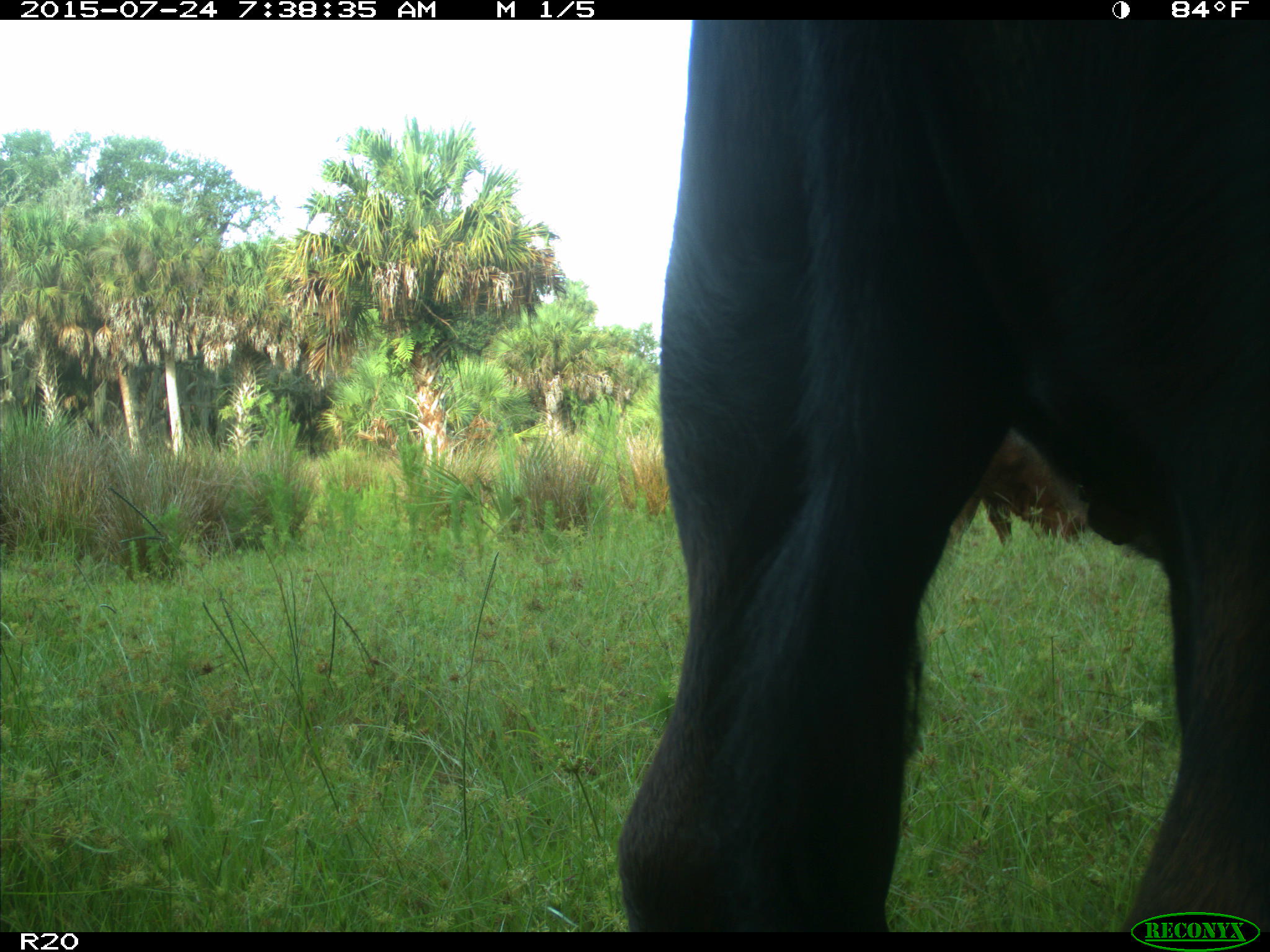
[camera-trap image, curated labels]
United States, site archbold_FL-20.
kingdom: Animalia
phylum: Chordata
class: Mammalia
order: Artiodactyla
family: Bovidae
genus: Bos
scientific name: Bos taurus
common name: domestic cow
Bos taurus (domestic cow).